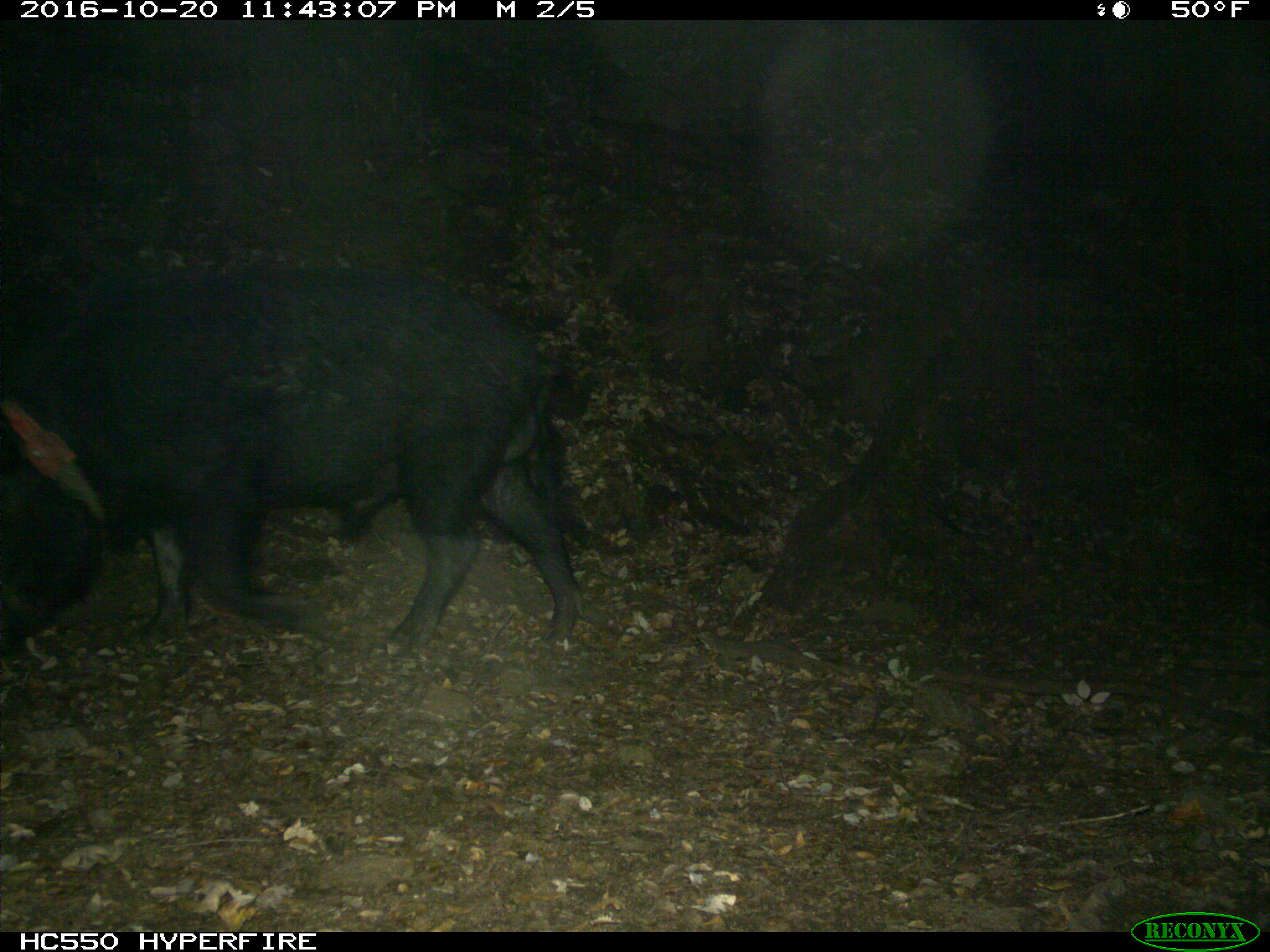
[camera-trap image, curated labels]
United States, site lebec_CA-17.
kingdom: Animalia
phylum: Chordata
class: Mammalia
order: Artiodactyla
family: Suidae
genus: Sus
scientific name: Sus scrofa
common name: wild boar